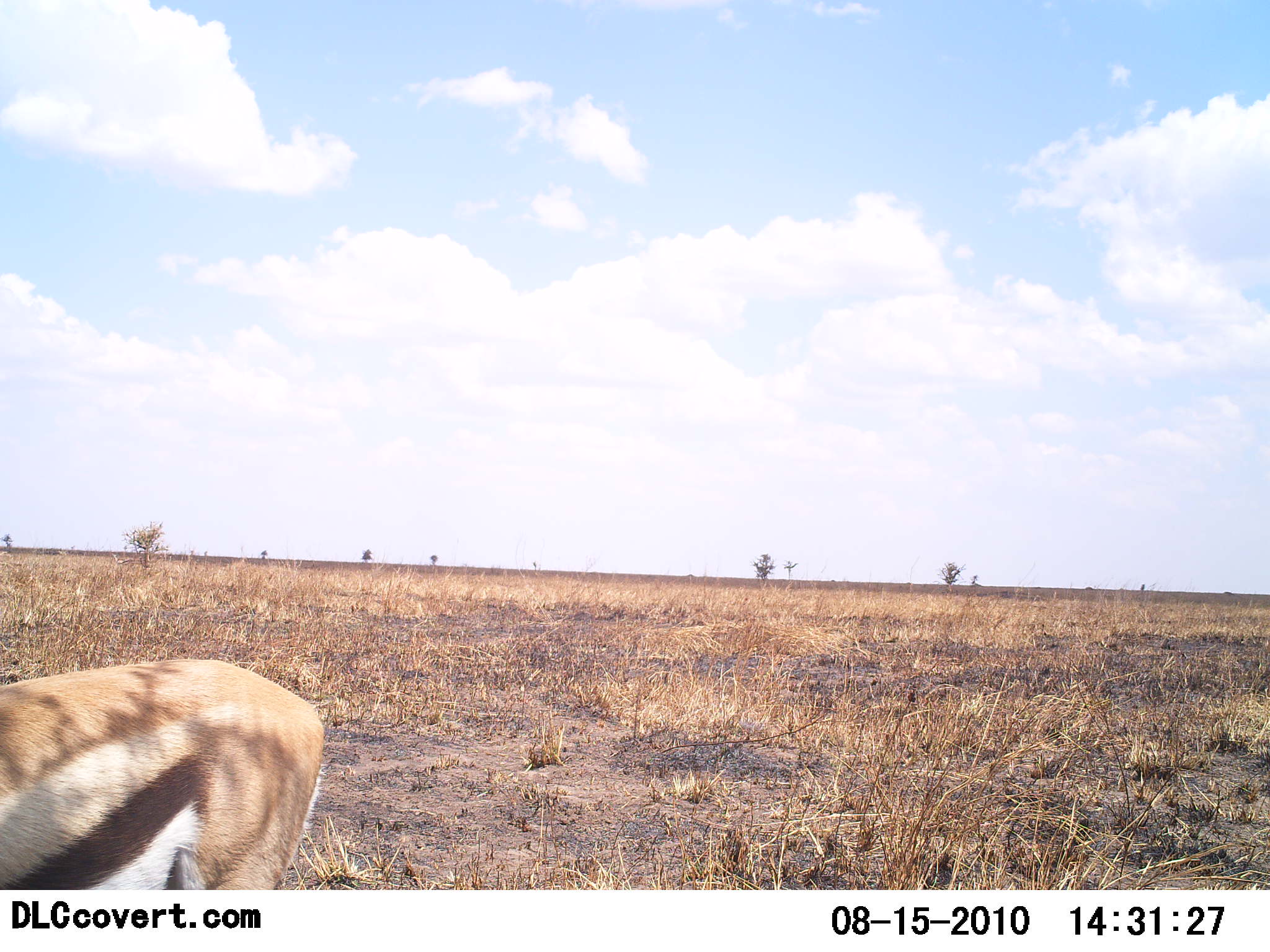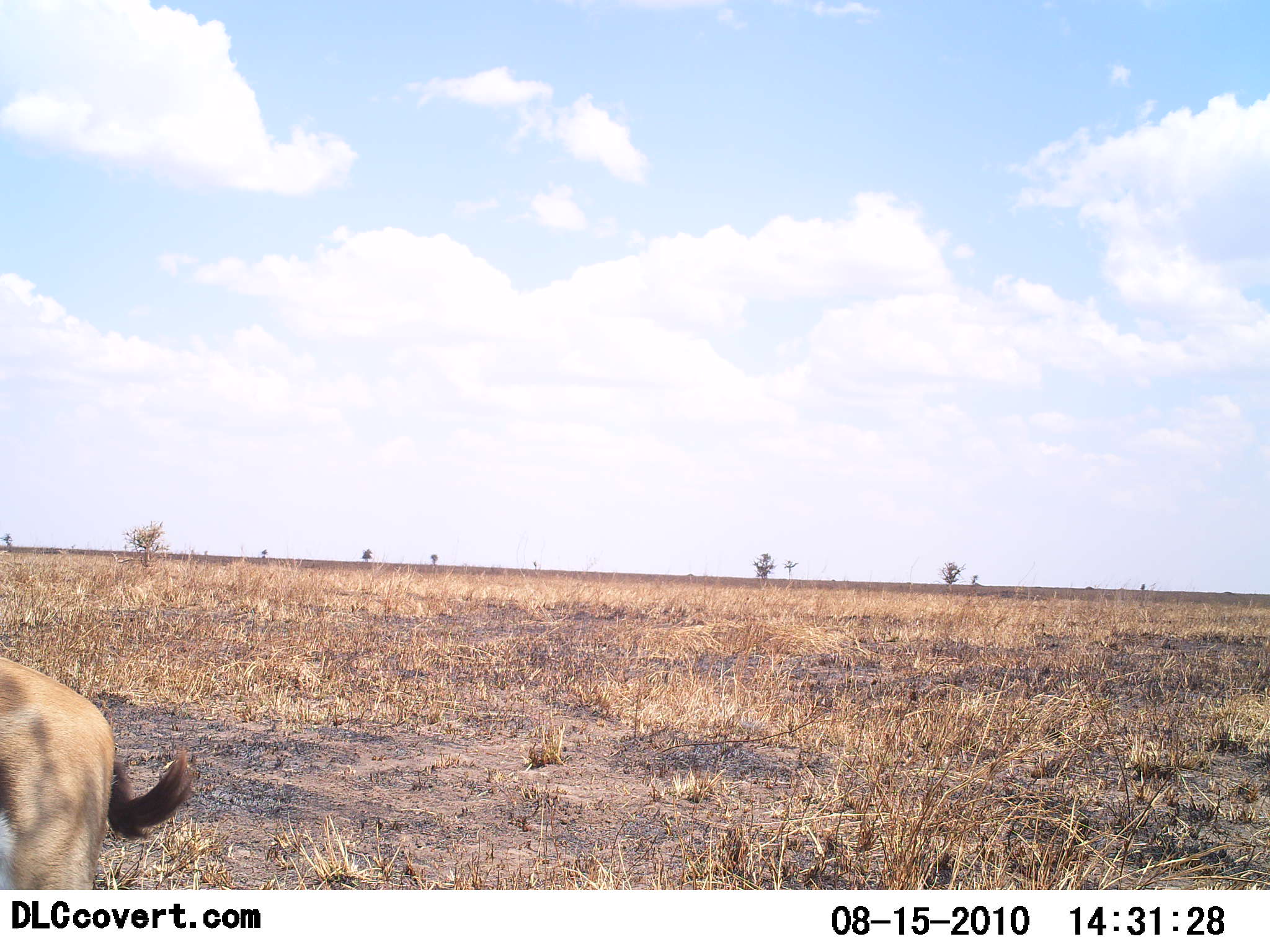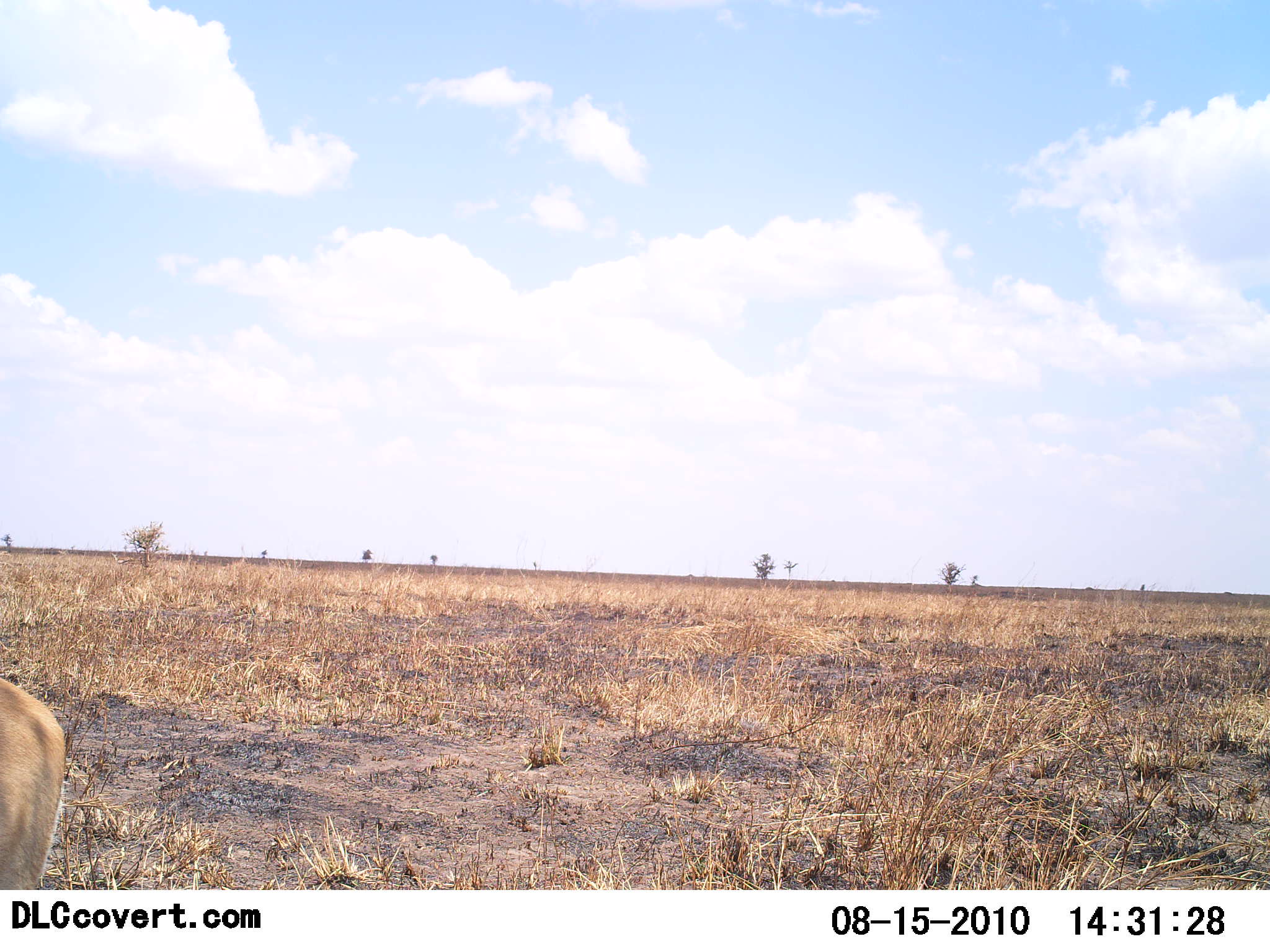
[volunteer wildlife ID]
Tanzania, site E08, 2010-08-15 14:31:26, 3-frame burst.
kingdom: Animalia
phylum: Chordata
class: Mammalia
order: Artiodactyla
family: Bovidae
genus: Eudorcas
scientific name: Eudorcas thomsonii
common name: thomson's gazelle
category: gazellethomsons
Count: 1.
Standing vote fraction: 18%.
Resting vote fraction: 0%.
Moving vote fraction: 88%.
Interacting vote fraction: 0%.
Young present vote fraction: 0%.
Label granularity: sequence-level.